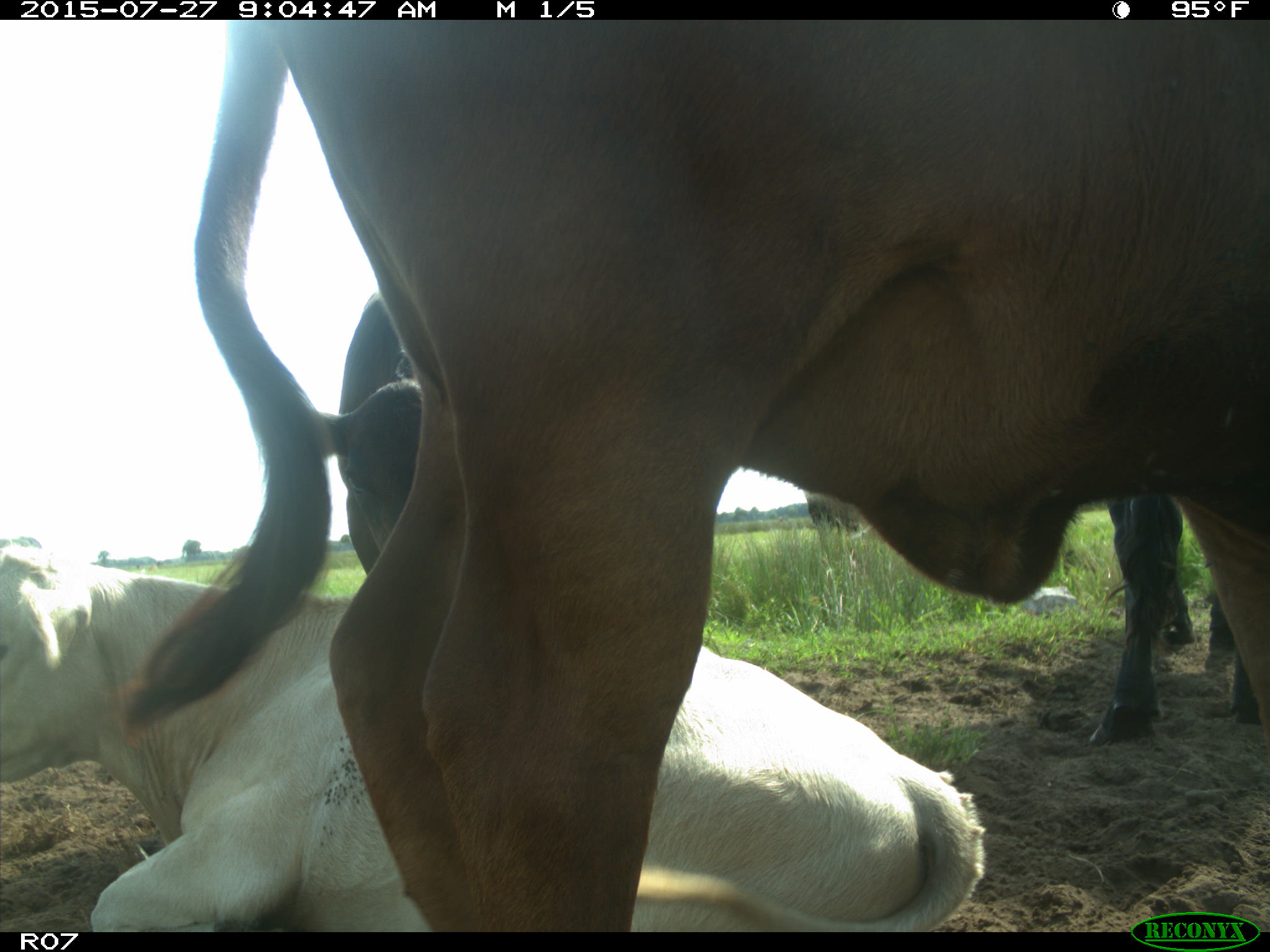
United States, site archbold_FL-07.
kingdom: Animalia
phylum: Chordata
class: Mammalia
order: Artiodactyla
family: Bovidae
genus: Bos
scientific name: Bos taurus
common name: domestic cow